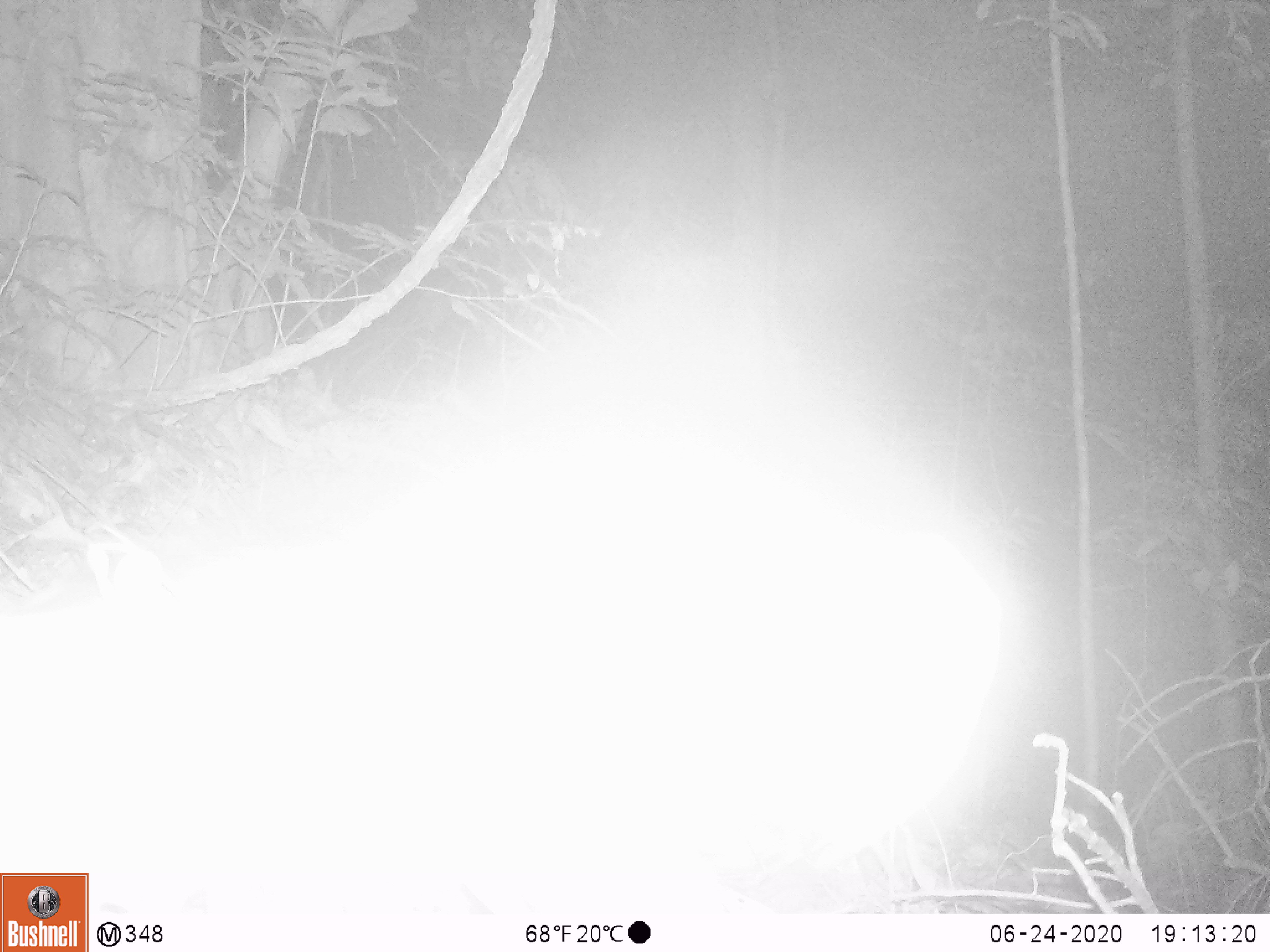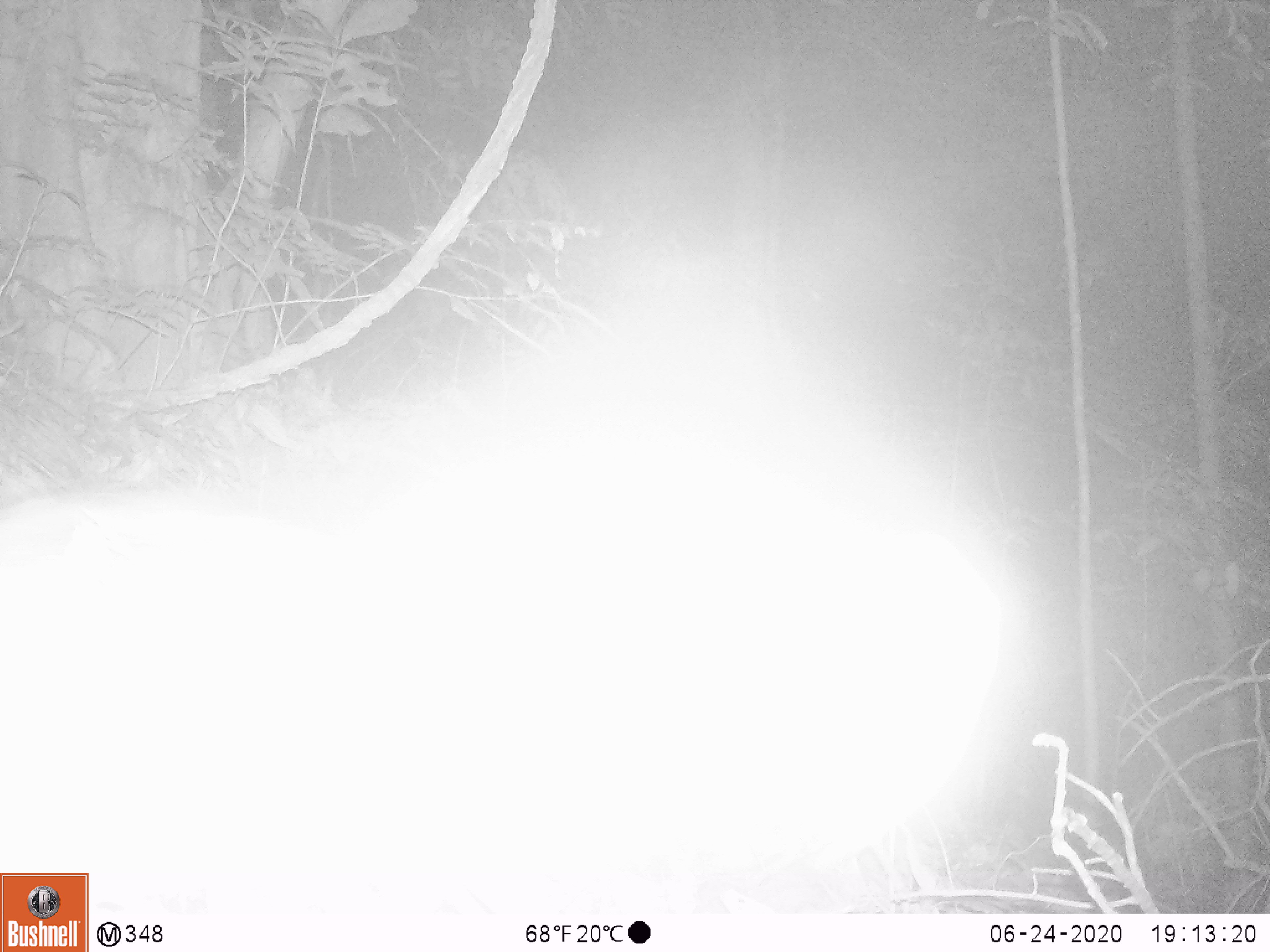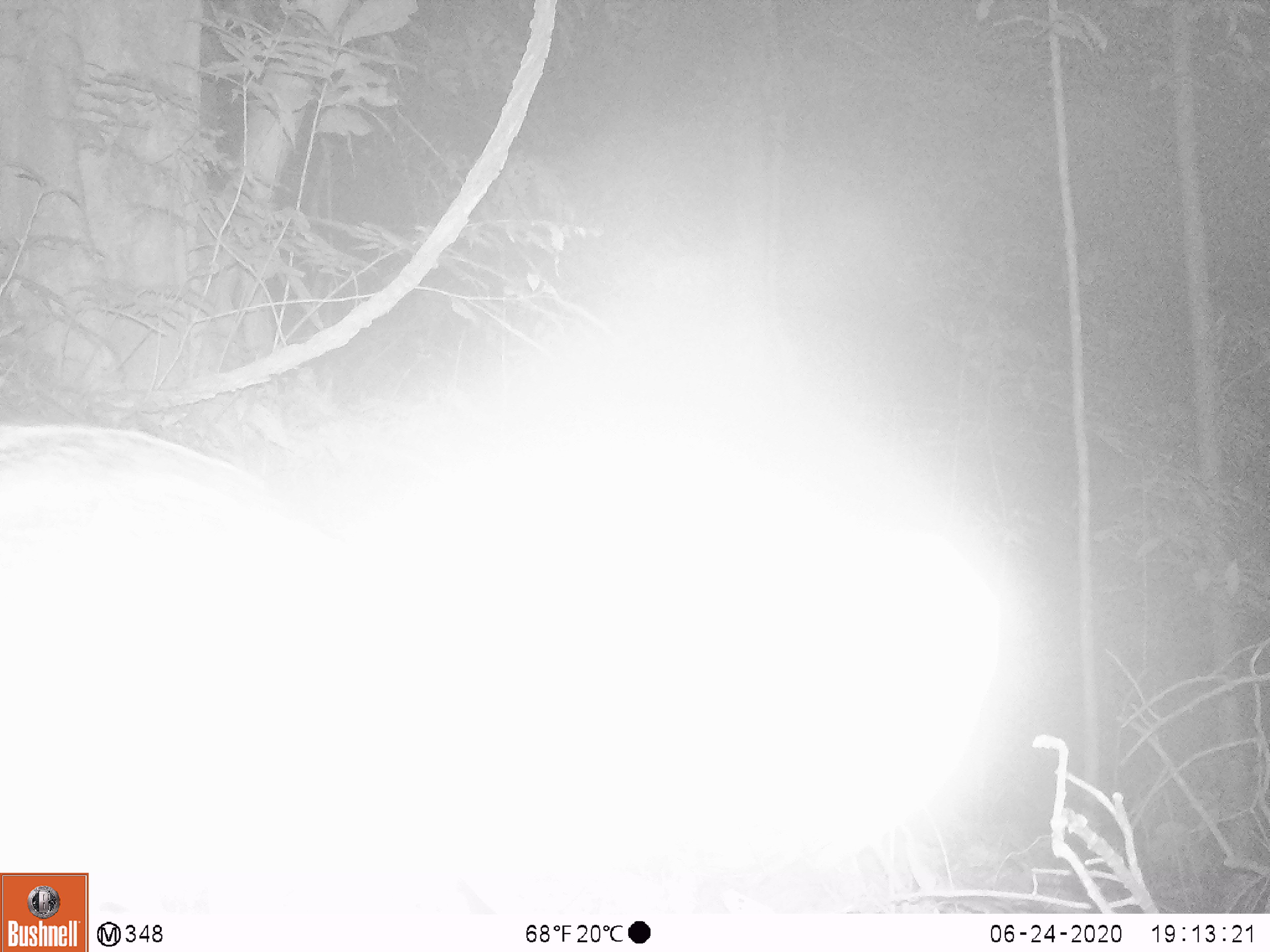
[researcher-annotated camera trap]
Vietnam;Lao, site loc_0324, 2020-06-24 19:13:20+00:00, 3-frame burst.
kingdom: Animalia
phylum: Chordata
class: Mammalia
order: Artiodactyla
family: Suidae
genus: Sus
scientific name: Sus scrofa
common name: eurasian wild pig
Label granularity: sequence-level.